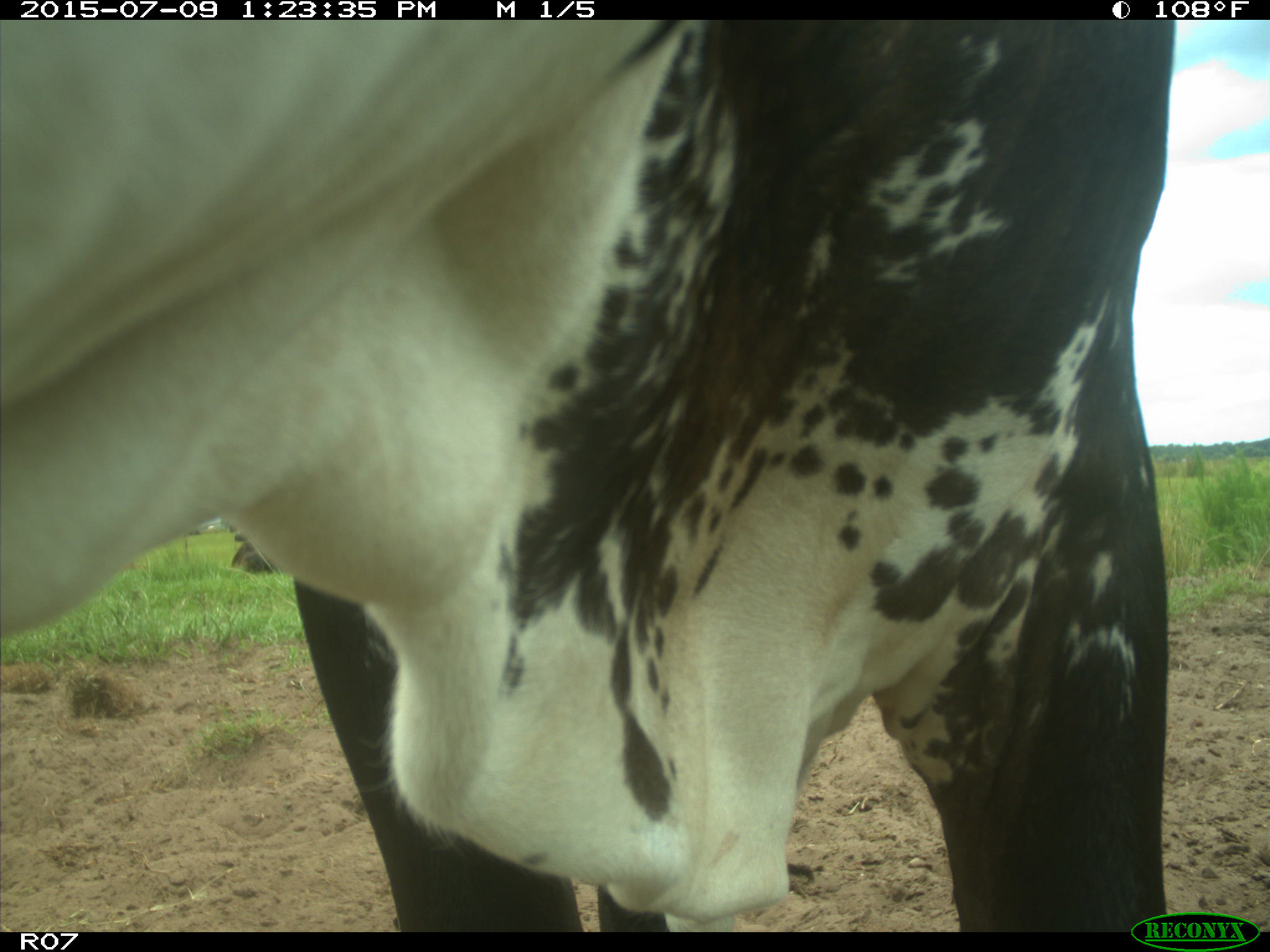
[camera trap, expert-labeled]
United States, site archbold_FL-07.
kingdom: Animalia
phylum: Chordata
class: Mammalia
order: Artiodactyla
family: Bovidae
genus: Bos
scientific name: Bos taurus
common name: domestic cow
Bos taurus (domestic cow).